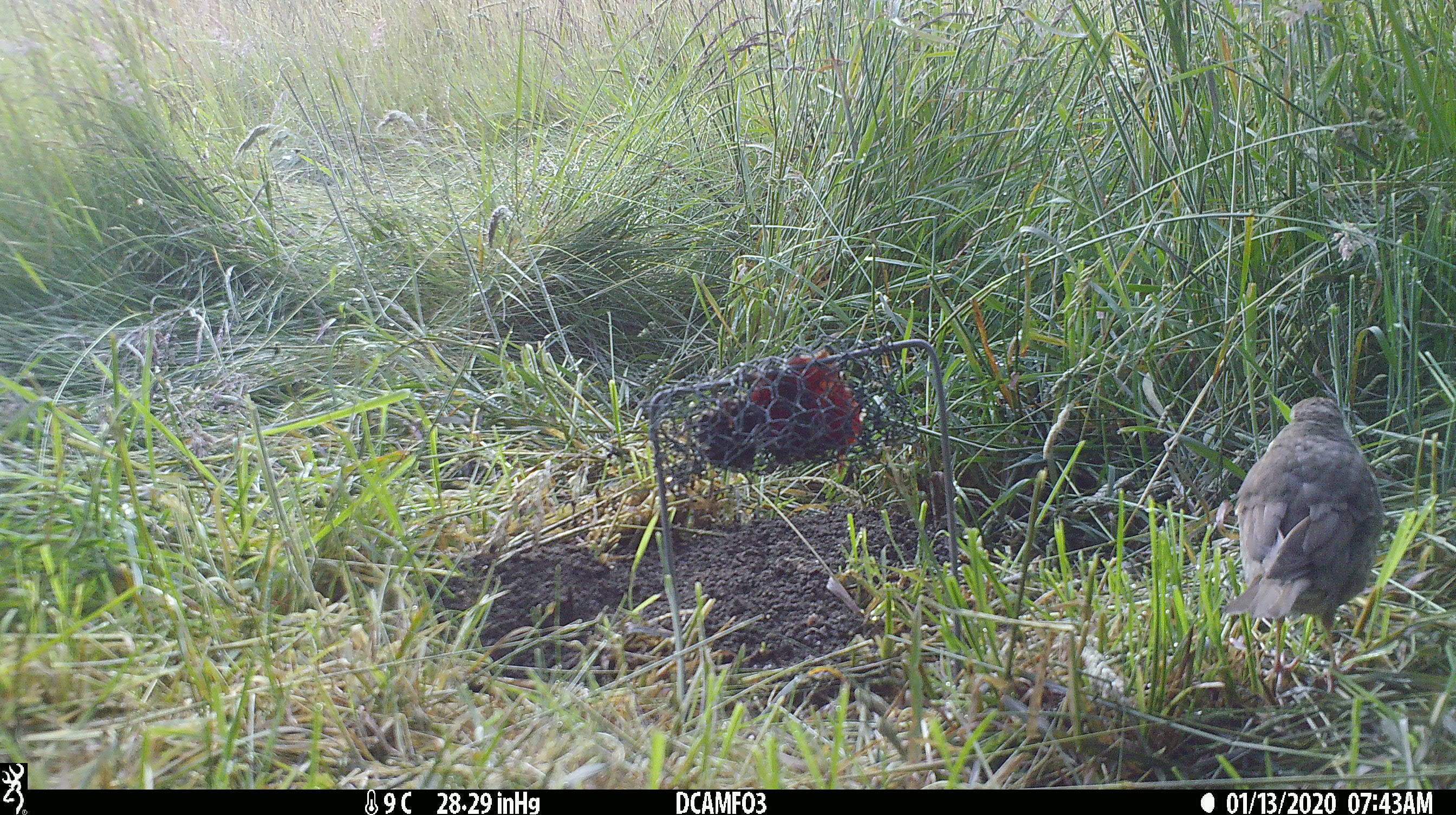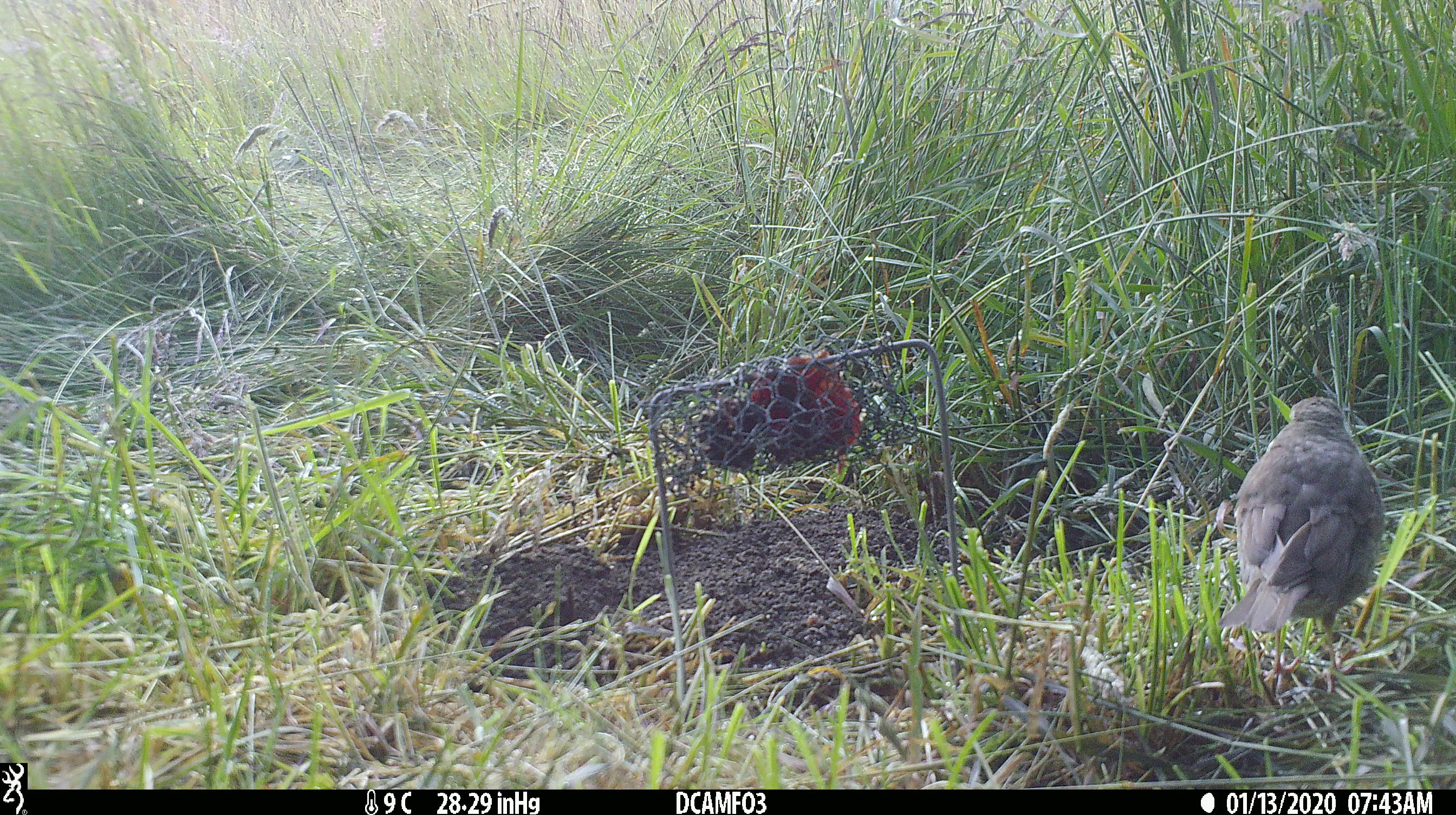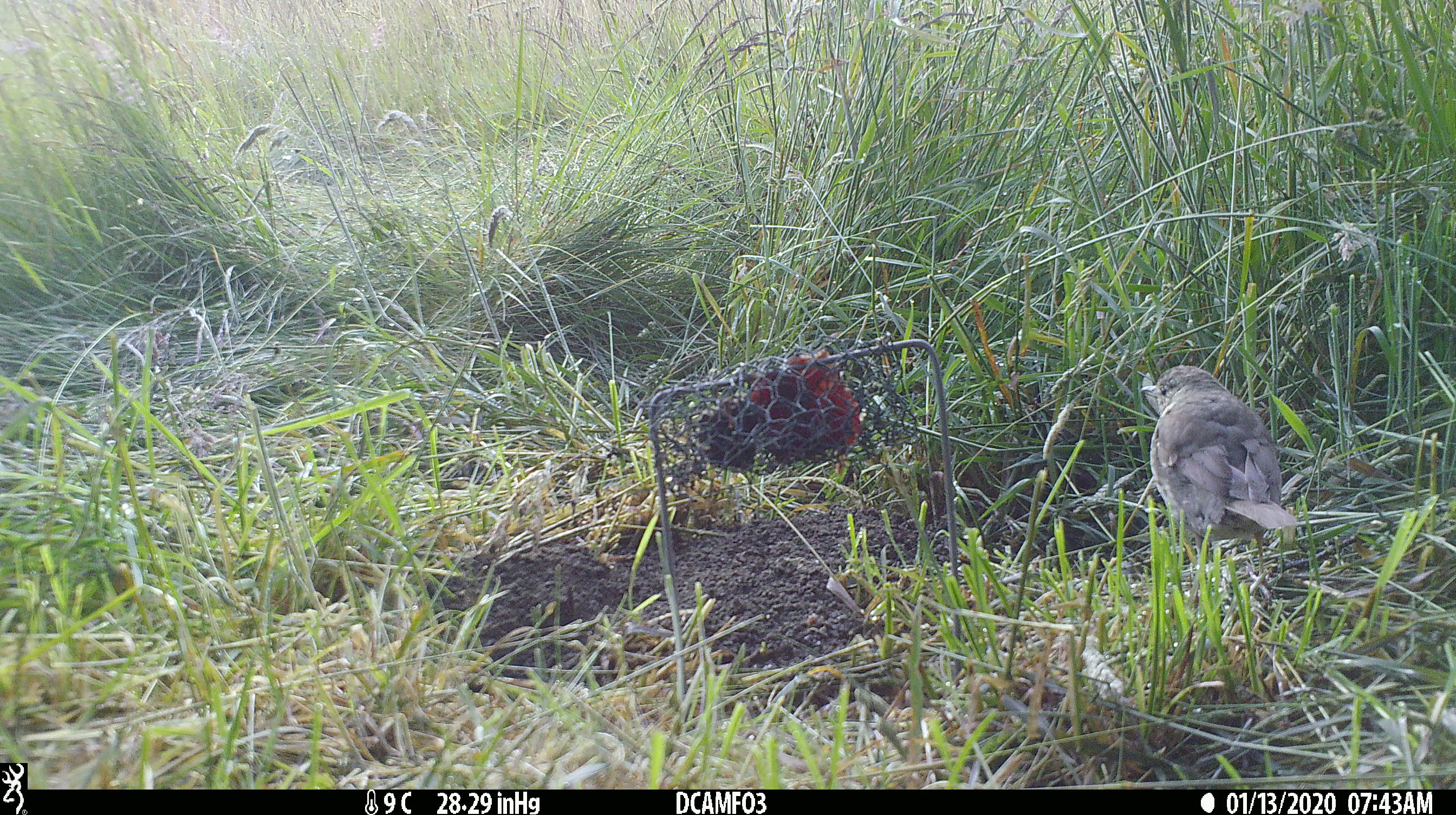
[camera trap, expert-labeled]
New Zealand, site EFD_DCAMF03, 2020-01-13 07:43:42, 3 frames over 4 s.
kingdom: Animalia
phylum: Chordata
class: Aves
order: Passeriformes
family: Turdidae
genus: Turdus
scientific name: Turdus philomelos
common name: song thrush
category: thrush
Thrush (song thrush) (Turdus philomelos).